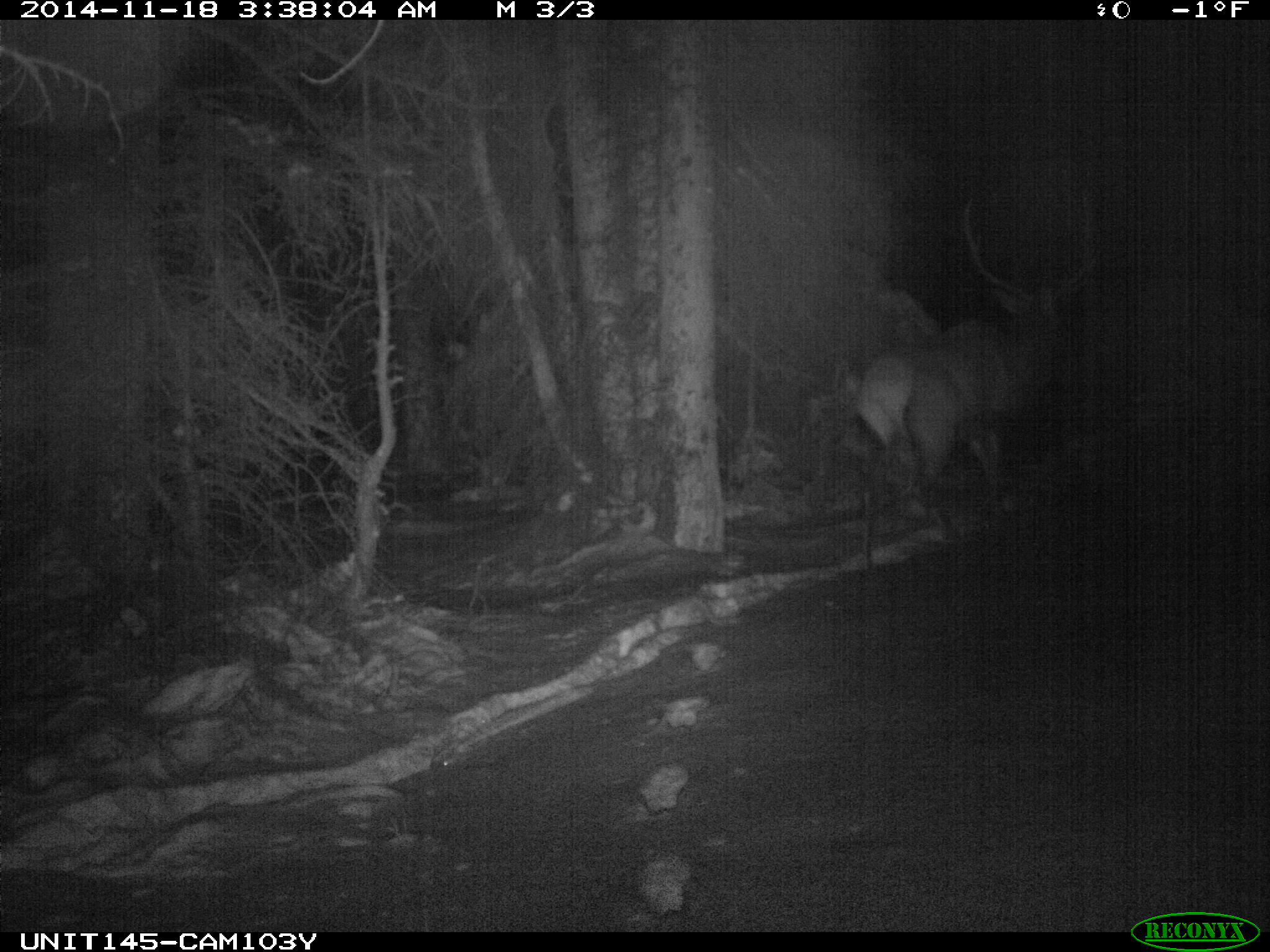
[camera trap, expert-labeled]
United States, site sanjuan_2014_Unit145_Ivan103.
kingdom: Animalia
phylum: Chordata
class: Mammalia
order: Artiodactyla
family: Cervidae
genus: Cervus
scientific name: Cervus elaphus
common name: red deer